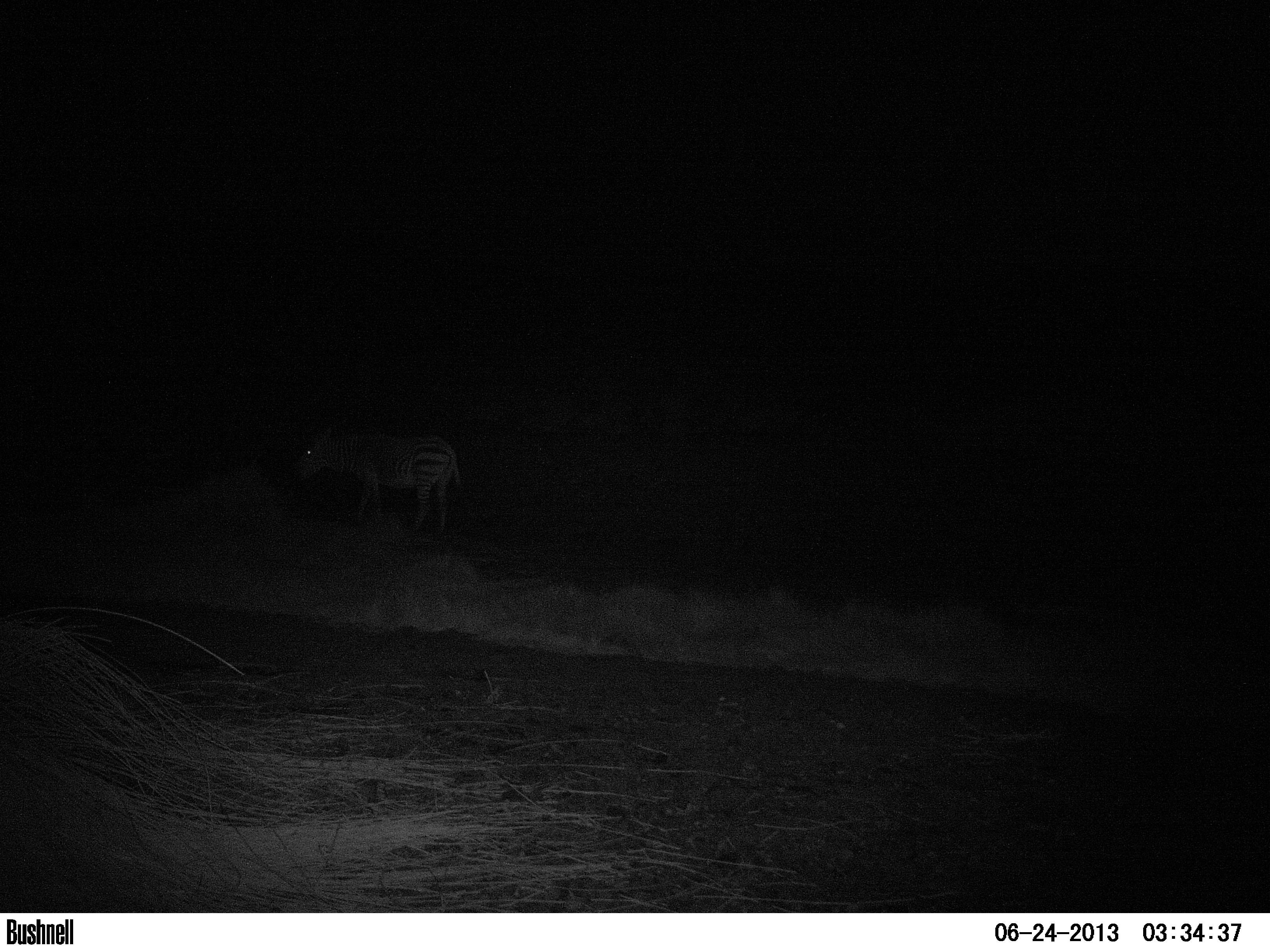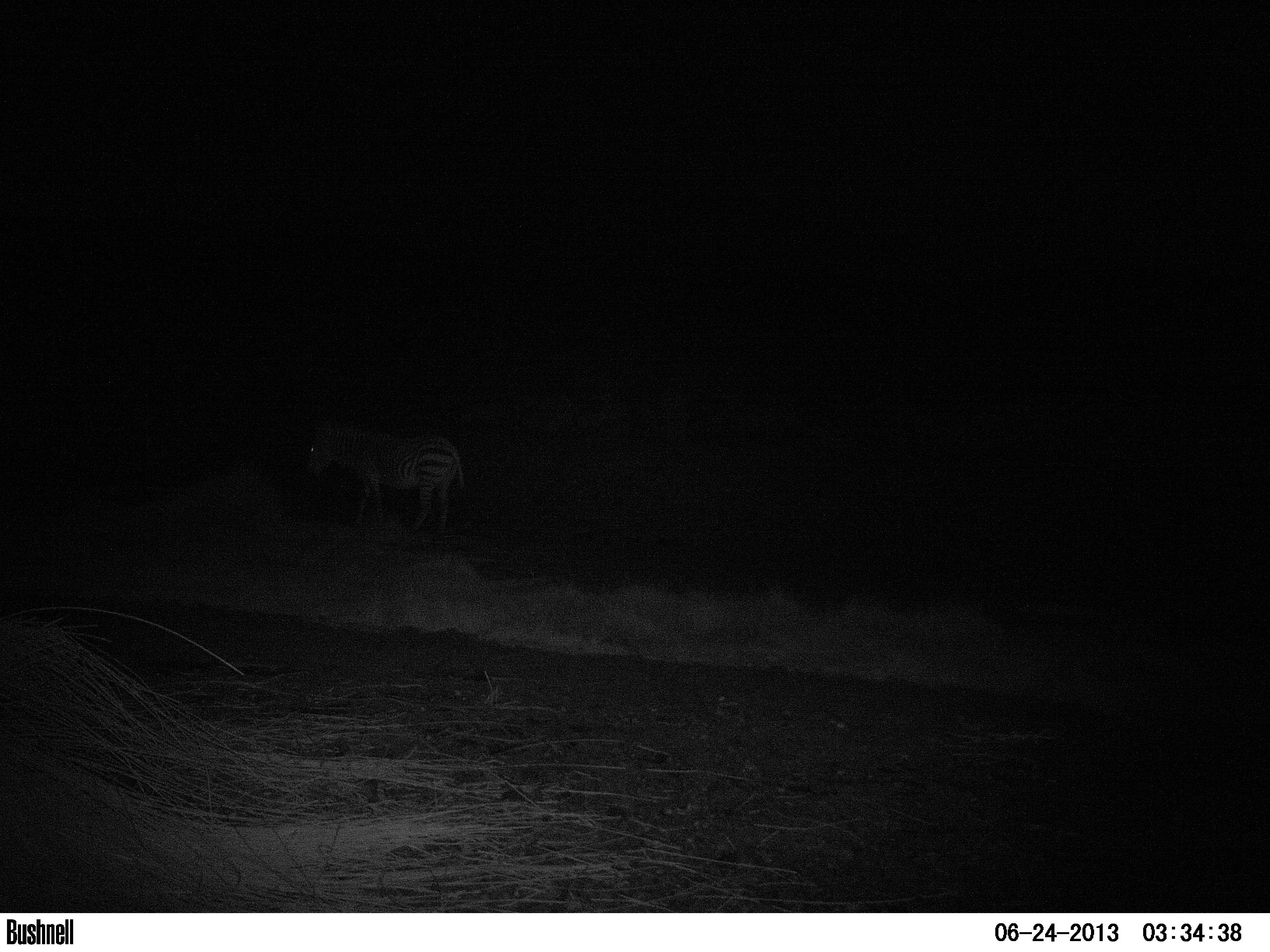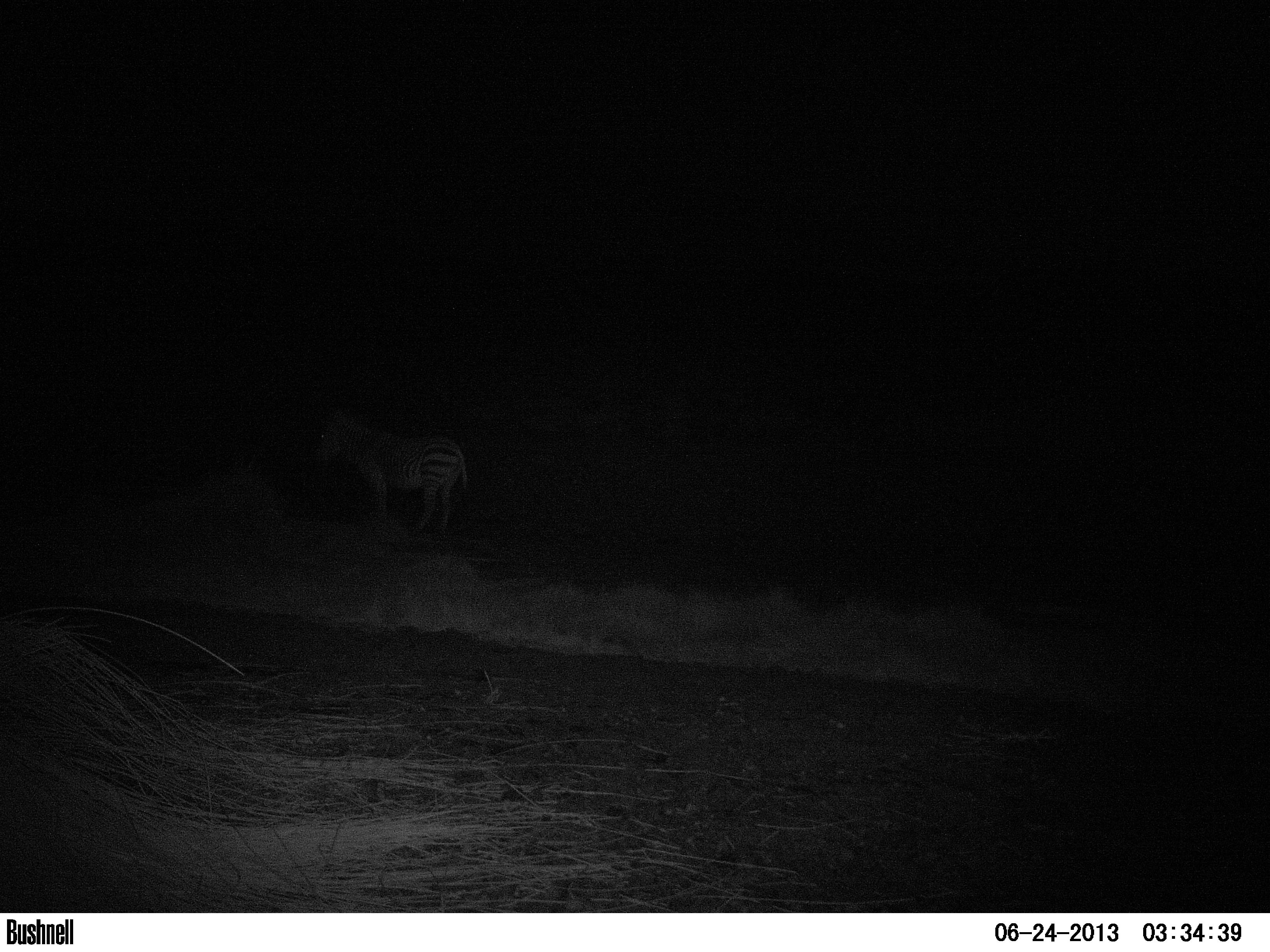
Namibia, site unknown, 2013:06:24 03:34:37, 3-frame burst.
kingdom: Animalia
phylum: Chordata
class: Mammalia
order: Perissodactyla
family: Equidae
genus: Equus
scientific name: Equus zebra hartmannae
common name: hartmann's mountain zebra